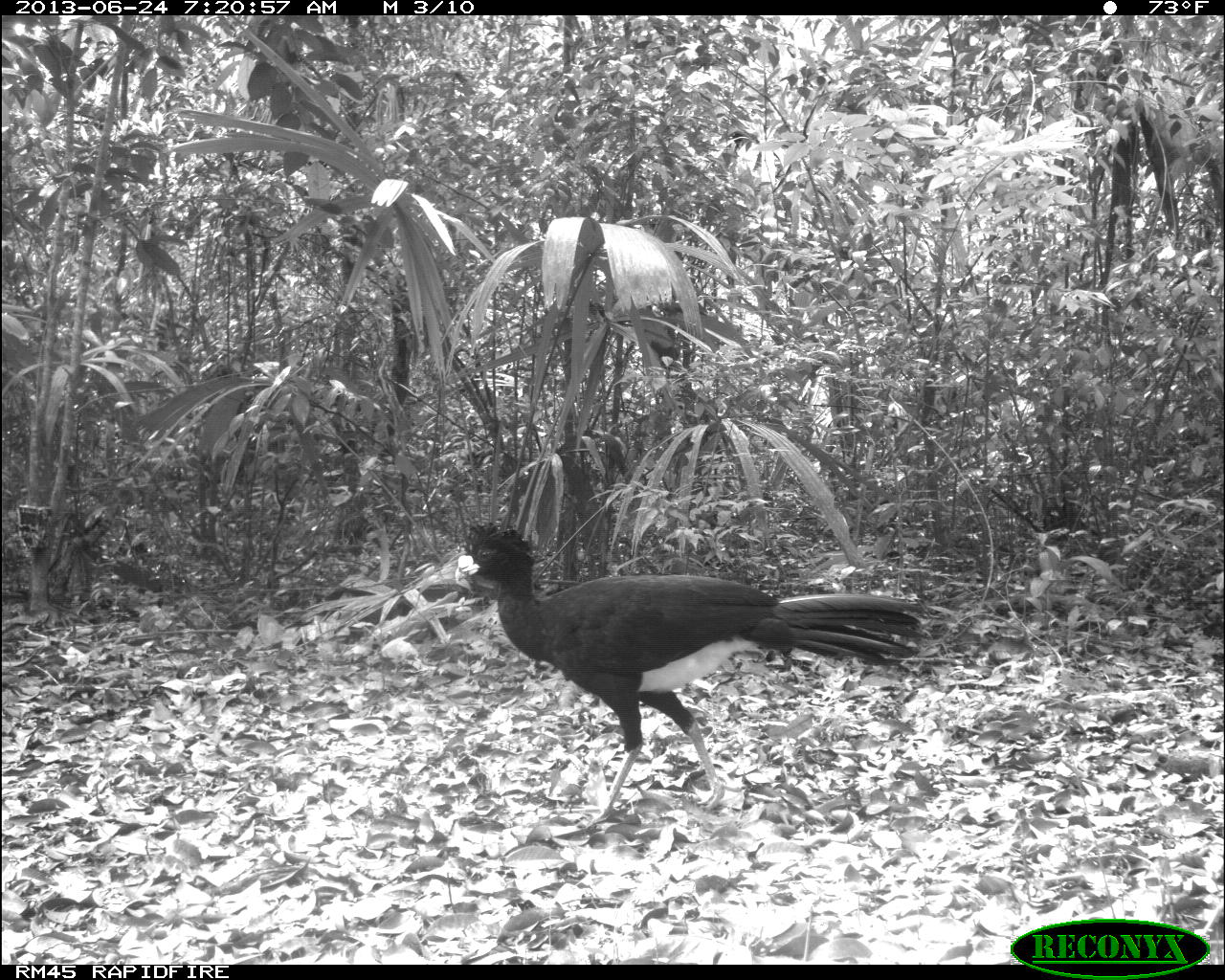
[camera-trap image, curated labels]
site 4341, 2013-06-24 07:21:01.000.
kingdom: Animalia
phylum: Chordata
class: Aves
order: Galliformes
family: Cracidae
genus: Crax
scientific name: Crax rubra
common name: great curassow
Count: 1.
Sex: male.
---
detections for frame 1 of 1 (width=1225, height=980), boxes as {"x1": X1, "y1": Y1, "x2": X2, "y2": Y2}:
crax rubra: {"x1": 411, "y1": 519, "x2": 926, "y2": 826}